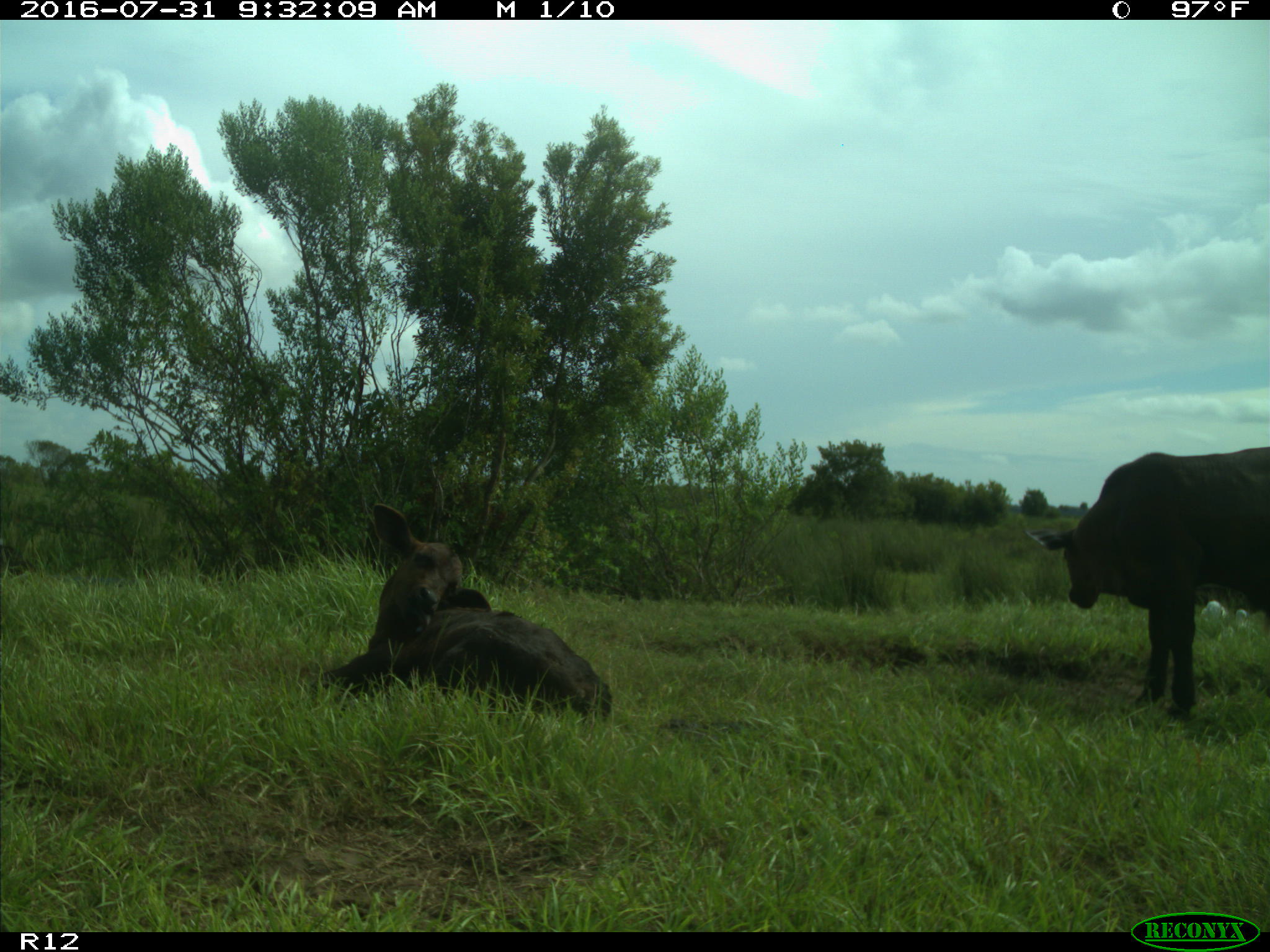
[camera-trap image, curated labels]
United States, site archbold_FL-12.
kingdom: Animalia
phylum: Chordata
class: Mammalia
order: Artiodactyla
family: Bovidae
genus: Bos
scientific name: Bos taurus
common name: domestic cow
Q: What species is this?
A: Bos taurus (domestic cow).